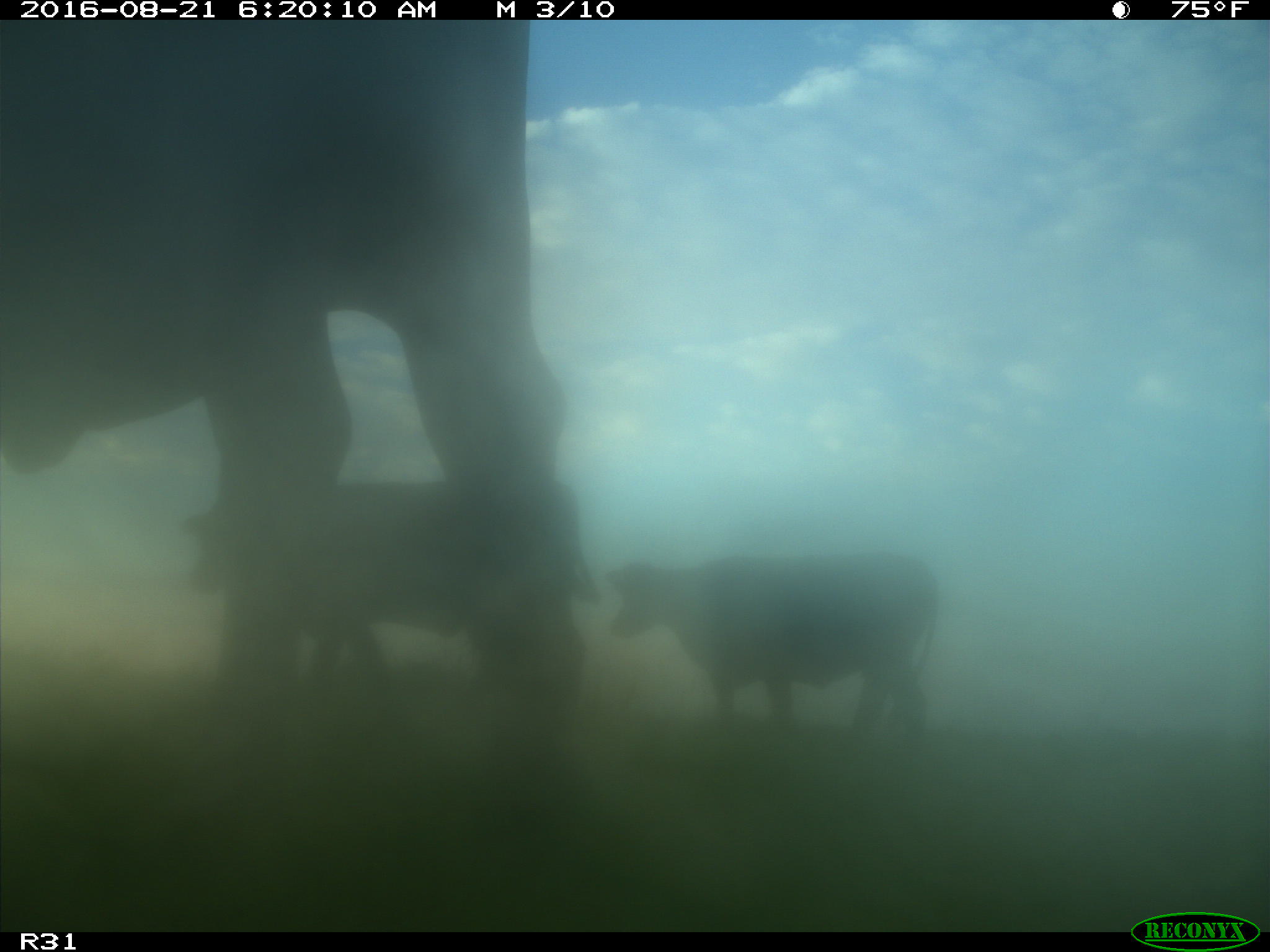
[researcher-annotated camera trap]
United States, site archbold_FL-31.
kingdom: Animalia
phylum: Chordata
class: Mammalia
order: Artiodactyla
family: Bovidae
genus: Bos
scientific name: Bos taurus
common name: domestic cow